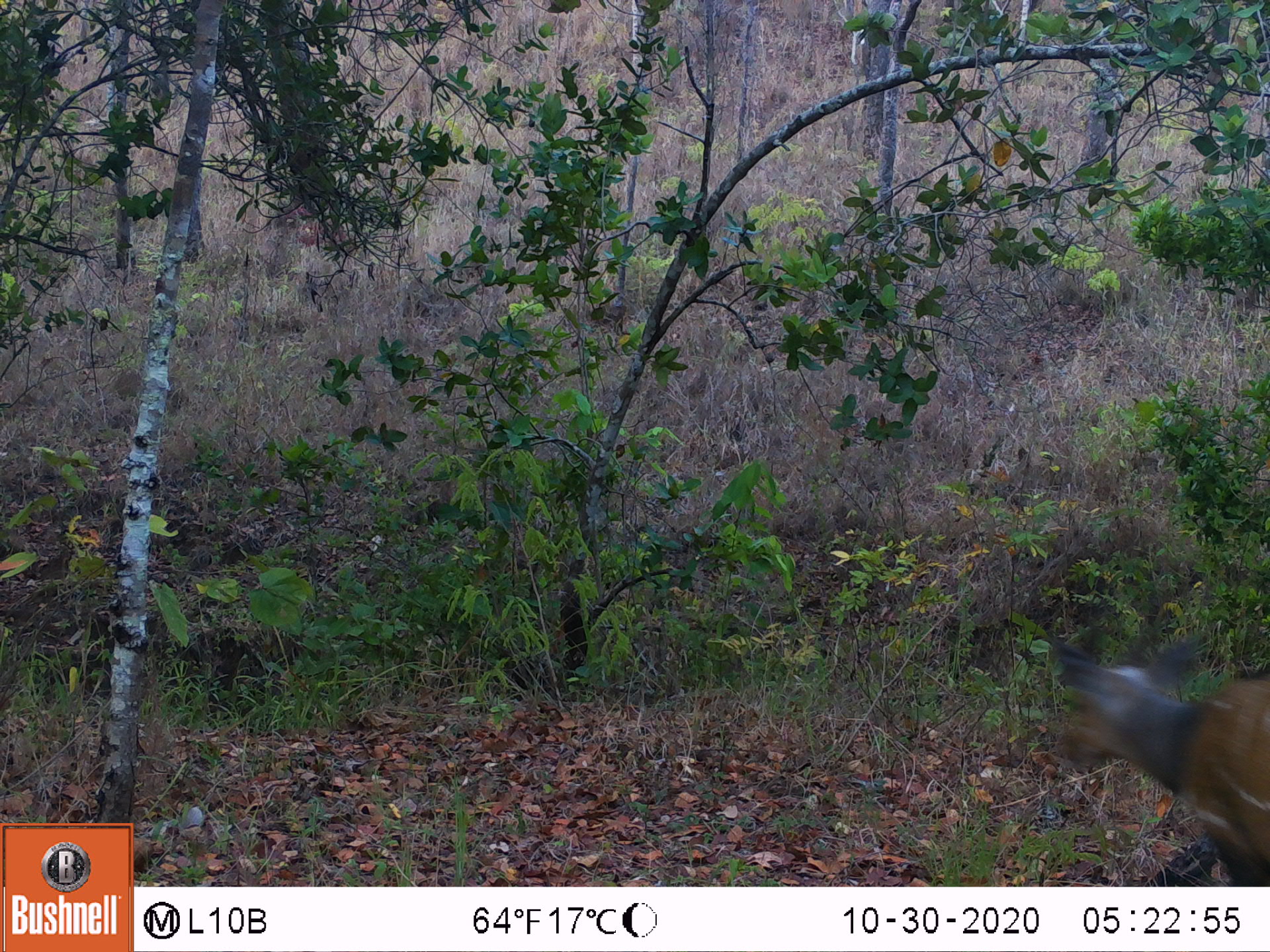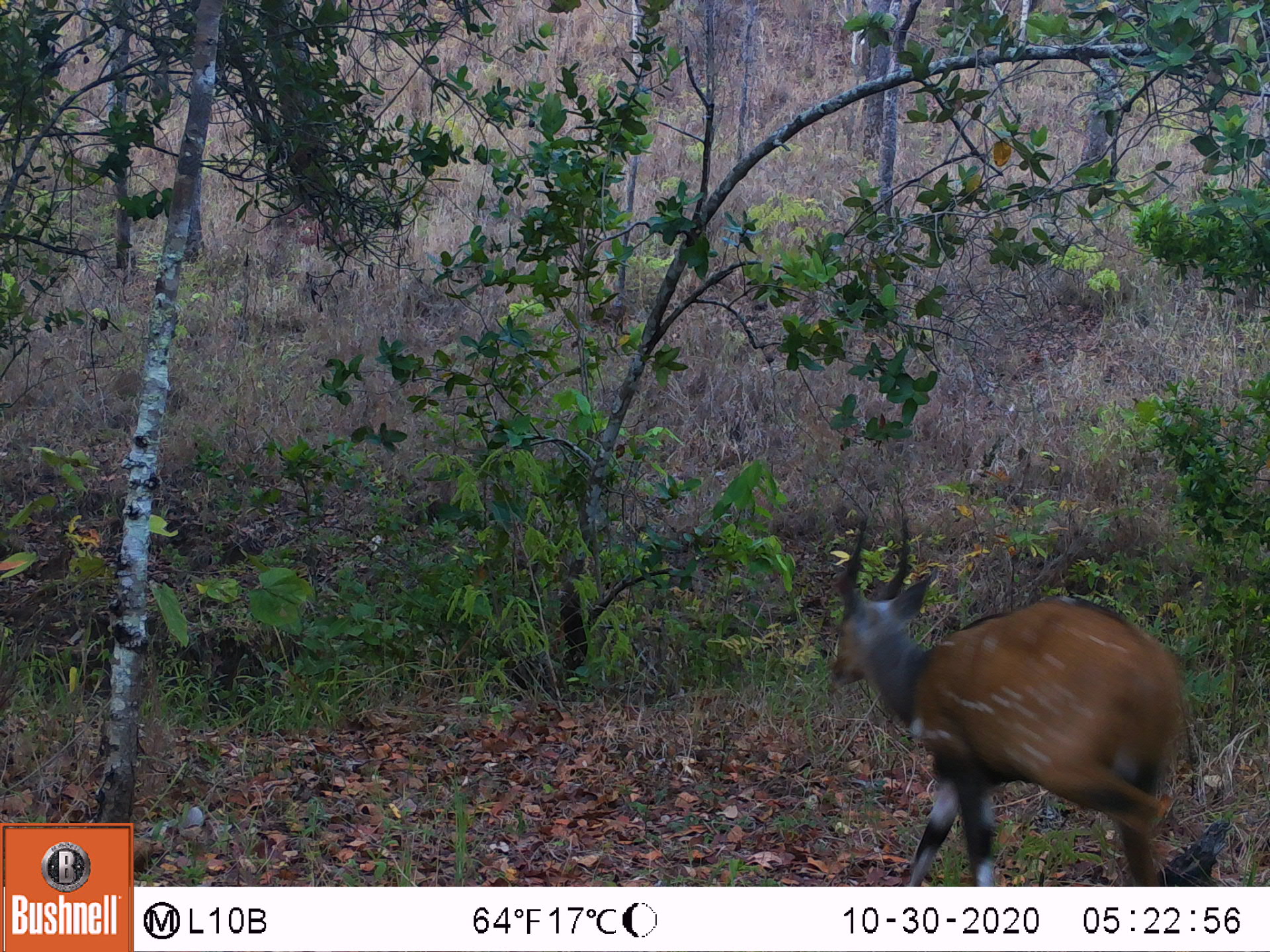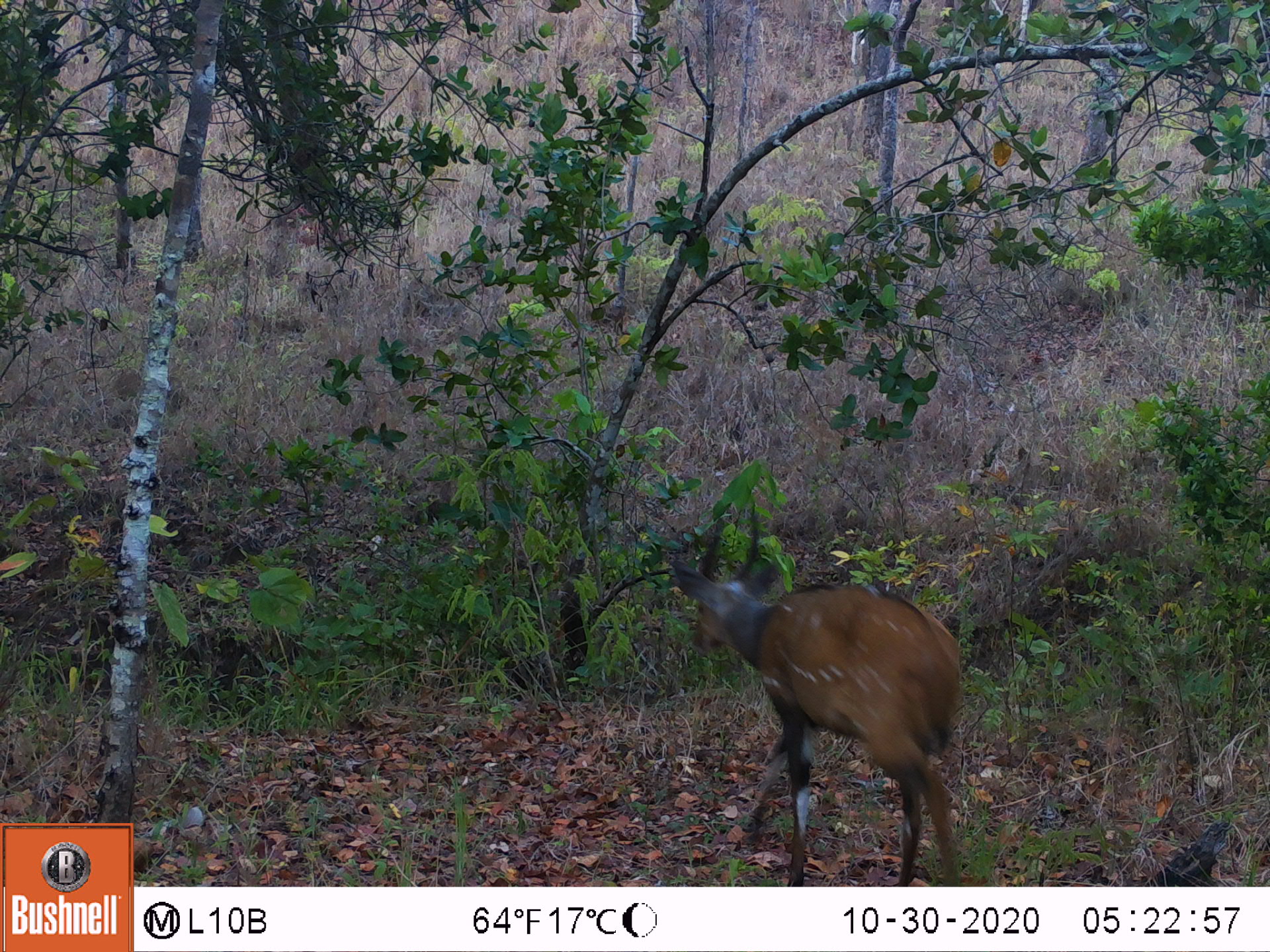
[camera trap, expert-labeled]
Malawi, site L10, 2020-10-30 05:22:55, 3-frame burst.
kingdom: Animalia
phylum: Chordata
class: Mammalia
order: Artiodactyla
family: Bovidae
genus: Tragelaphus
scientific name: Tragelaphus sylvaticus sylvaticus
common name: cape bushbuck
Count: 1.